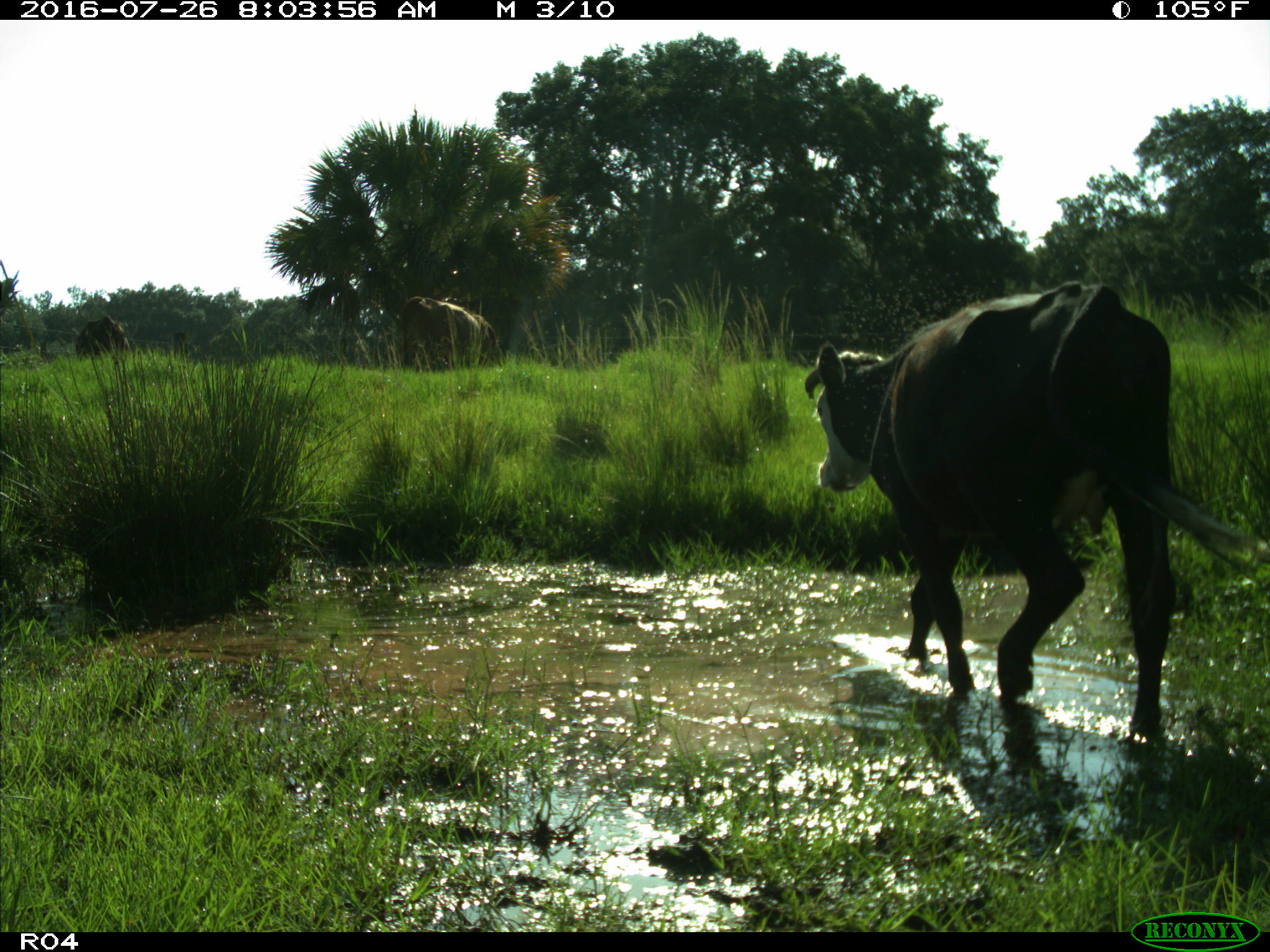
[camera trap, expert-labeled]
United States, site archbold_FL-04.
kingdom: Animalia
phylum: Chordata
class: Mammalia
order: Artiodactyla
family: Bovidae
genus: Bos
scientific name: Bos taurus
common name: domestic cow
Bos taurus (domestic cow).